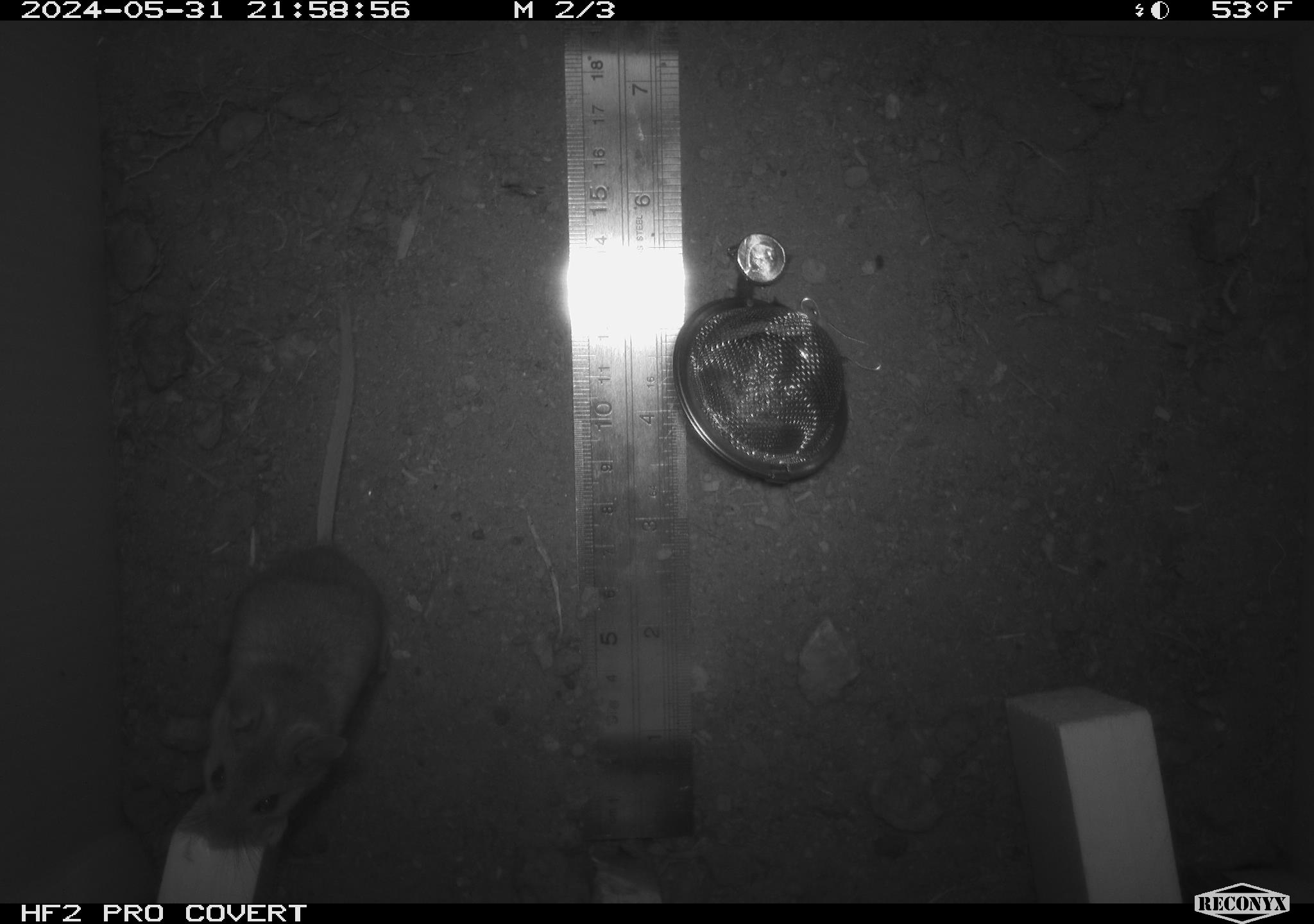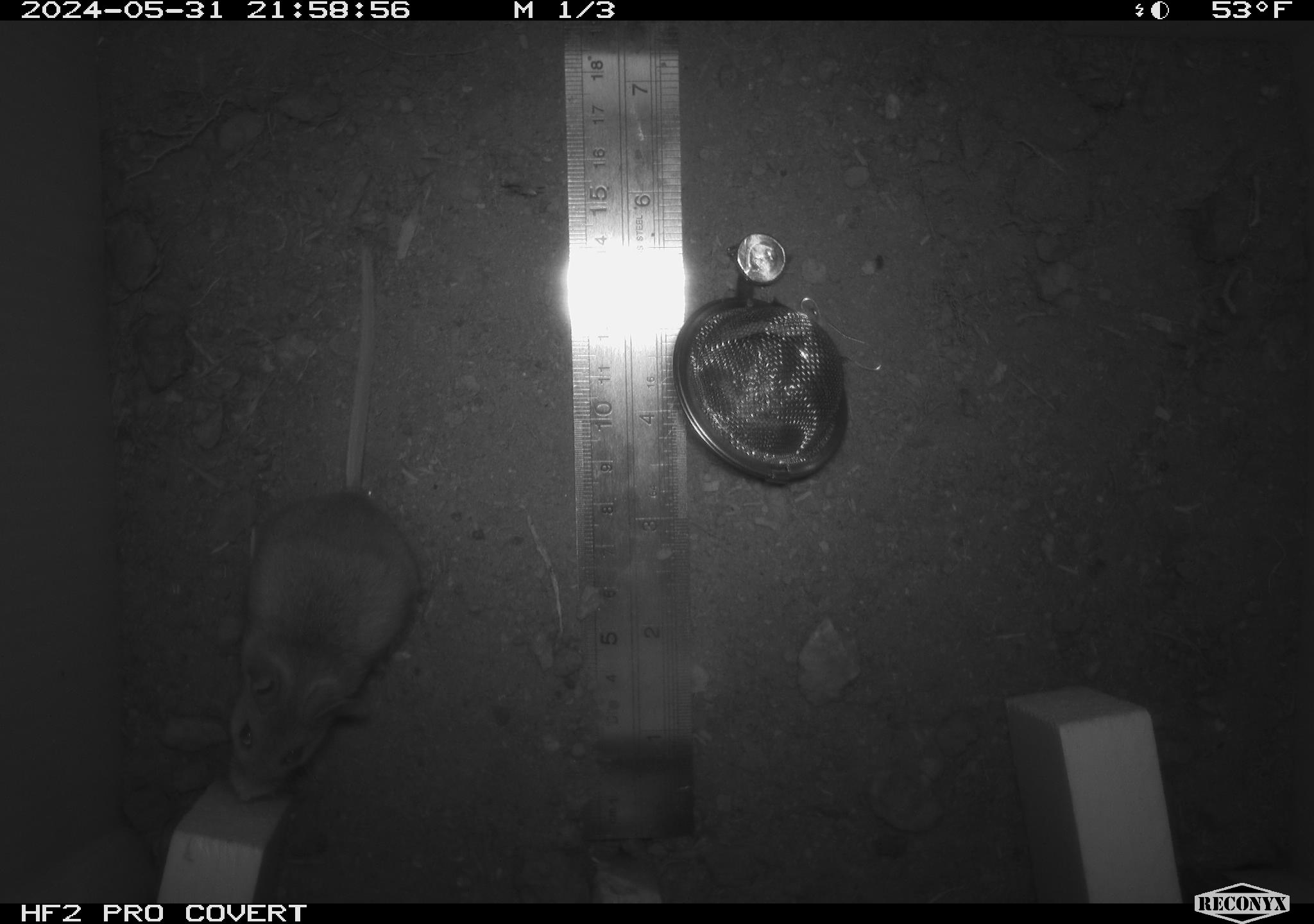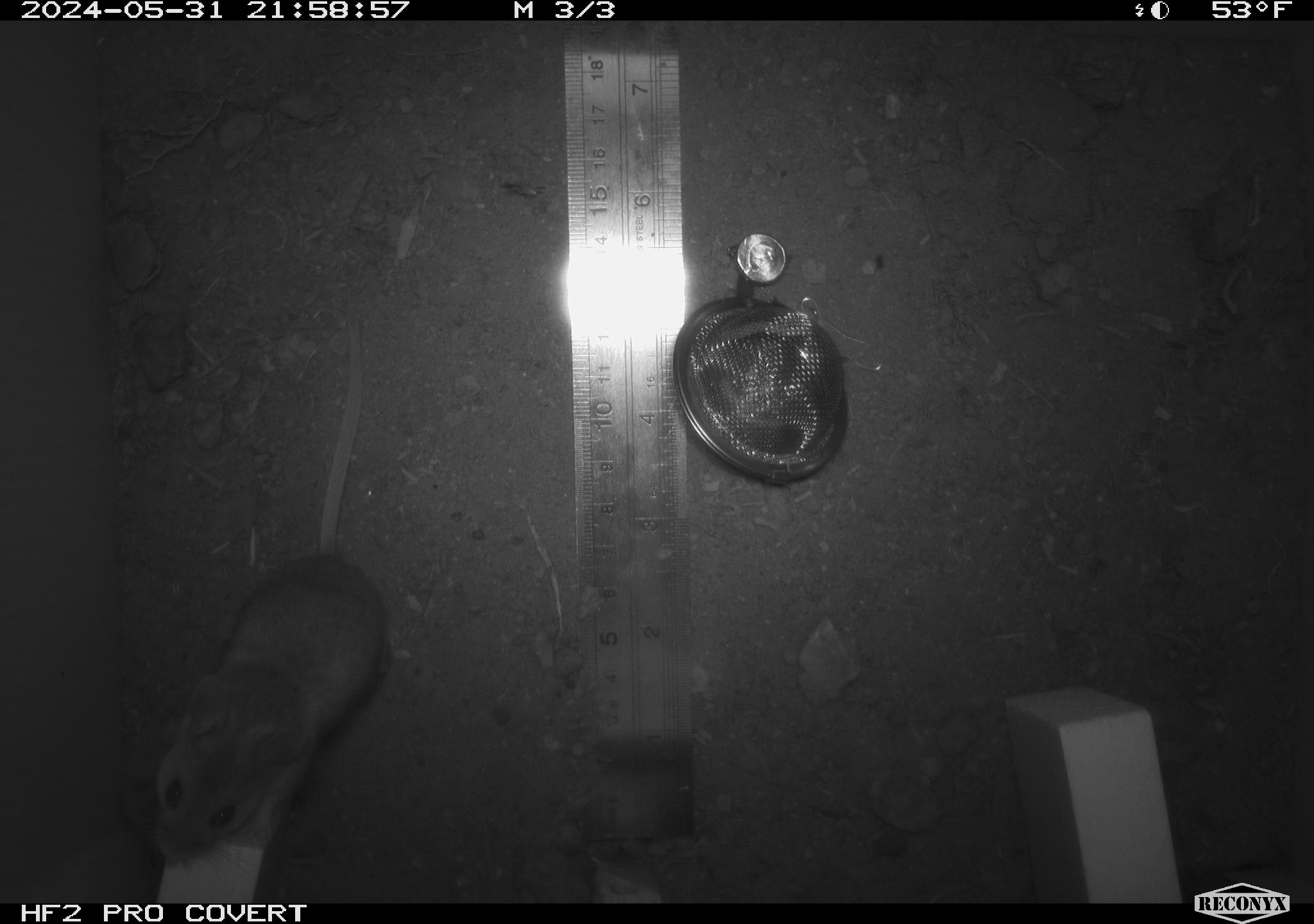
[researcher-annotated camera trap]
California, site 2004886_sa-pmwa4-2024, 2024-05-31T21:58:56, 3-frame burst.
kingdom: Animalia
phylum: Chordata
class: Mammalia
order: Rodentia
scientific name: Rodentia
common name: mouse species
Mouse species (Rodentia).